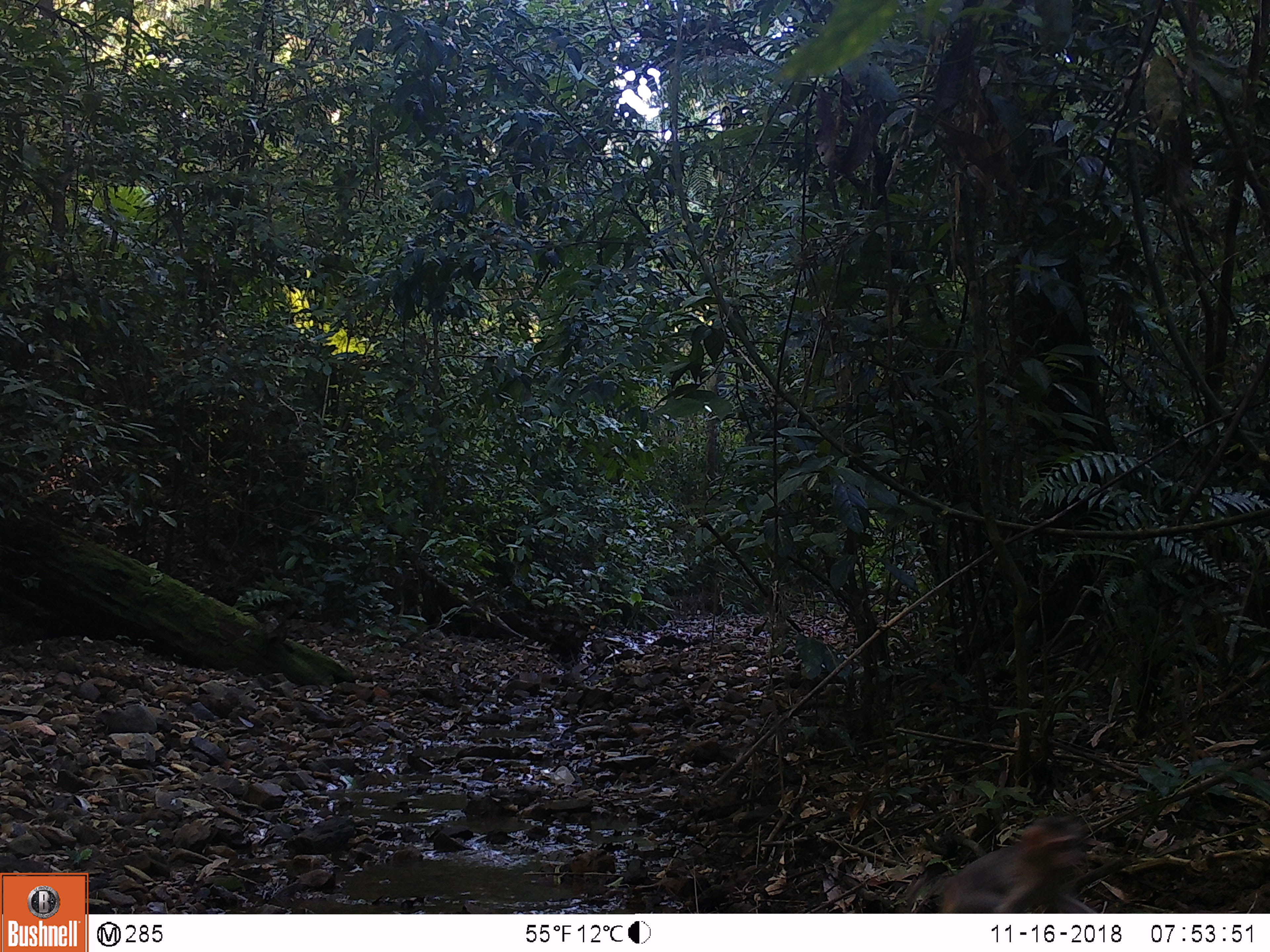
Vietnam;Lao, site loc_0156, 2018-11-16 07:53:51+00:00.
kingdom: Animalia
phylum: Chordata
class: Mammalia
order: Primates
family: Cercopithecidae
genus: Macaca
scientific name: Macaca nemestrina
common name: pig-tailed macaque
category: pig tailed macaque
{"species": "pig tailed macaque (pig-tailed macaque) (Macaca nemestrina)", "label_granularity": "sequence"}